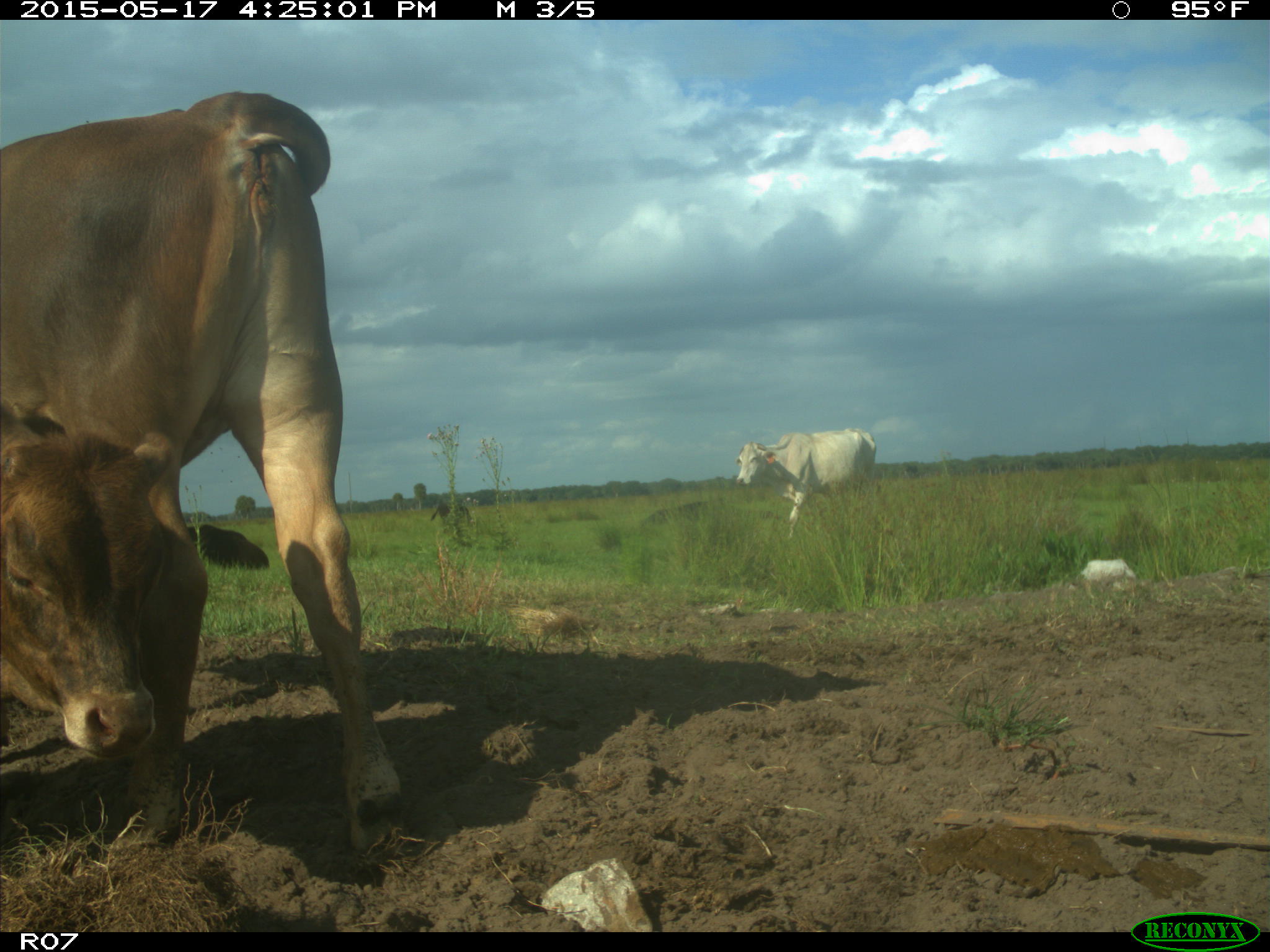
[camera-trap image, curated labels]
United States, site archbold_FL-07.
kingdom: Animalia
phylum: Chordata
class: Mammalia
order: Artiodactyla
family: Bovidae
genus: Bos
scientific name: Bos taurus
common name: domestic cow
Bos taurus (domestic cow).